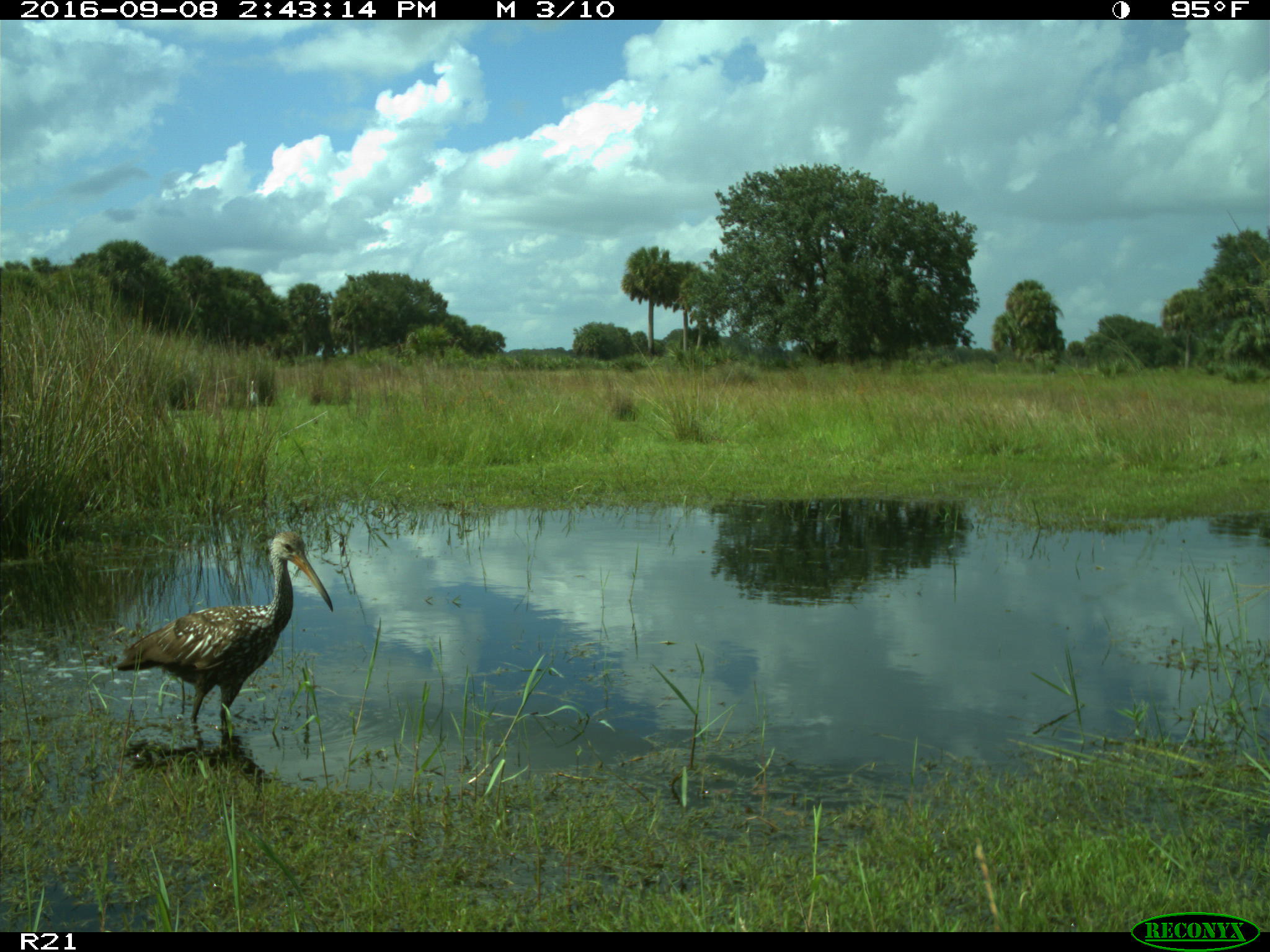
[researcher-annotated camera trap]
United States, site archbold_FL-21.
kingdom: Animalia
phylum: Chordata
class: Aves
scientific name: Aves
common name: birds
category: unidentified bird